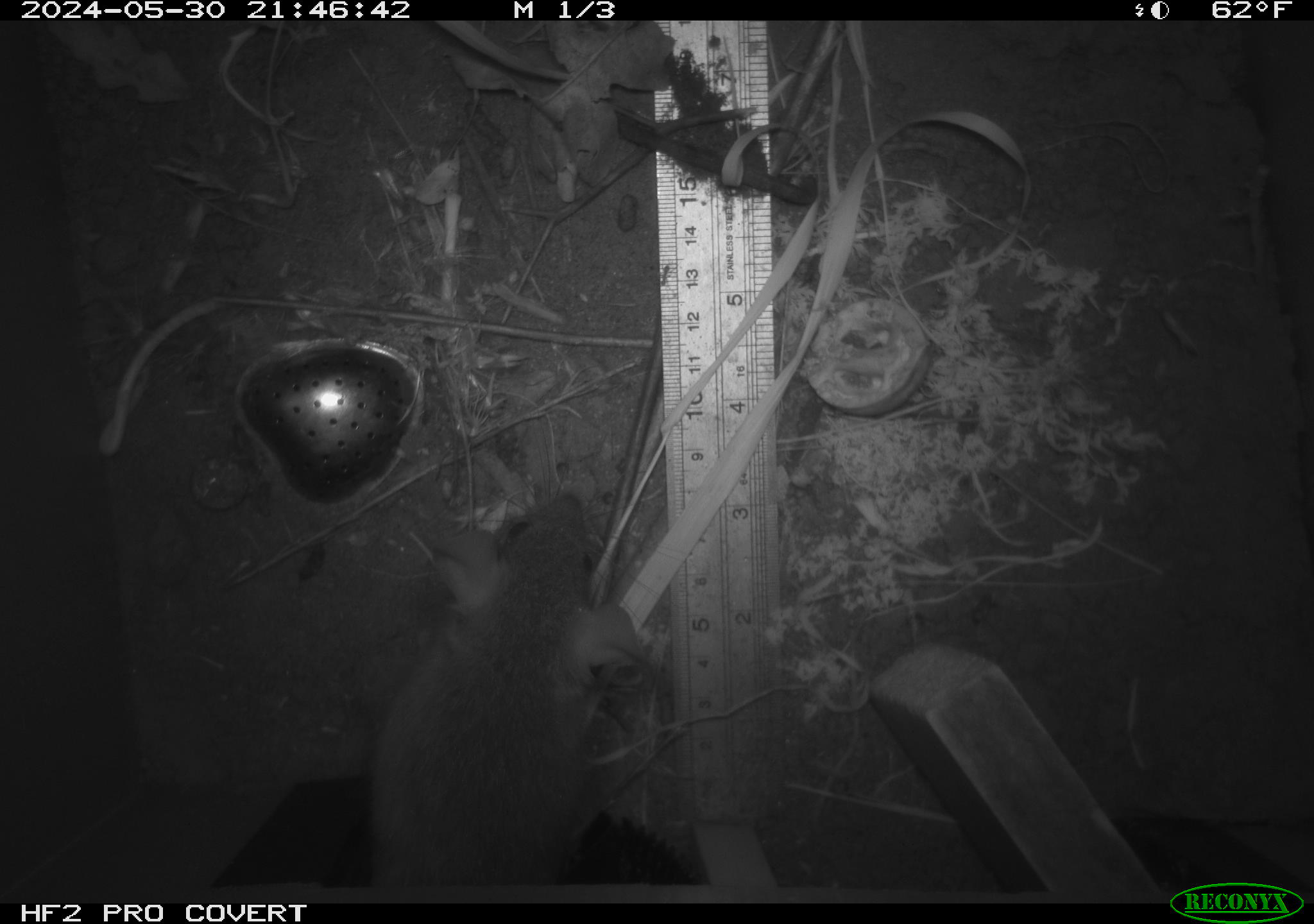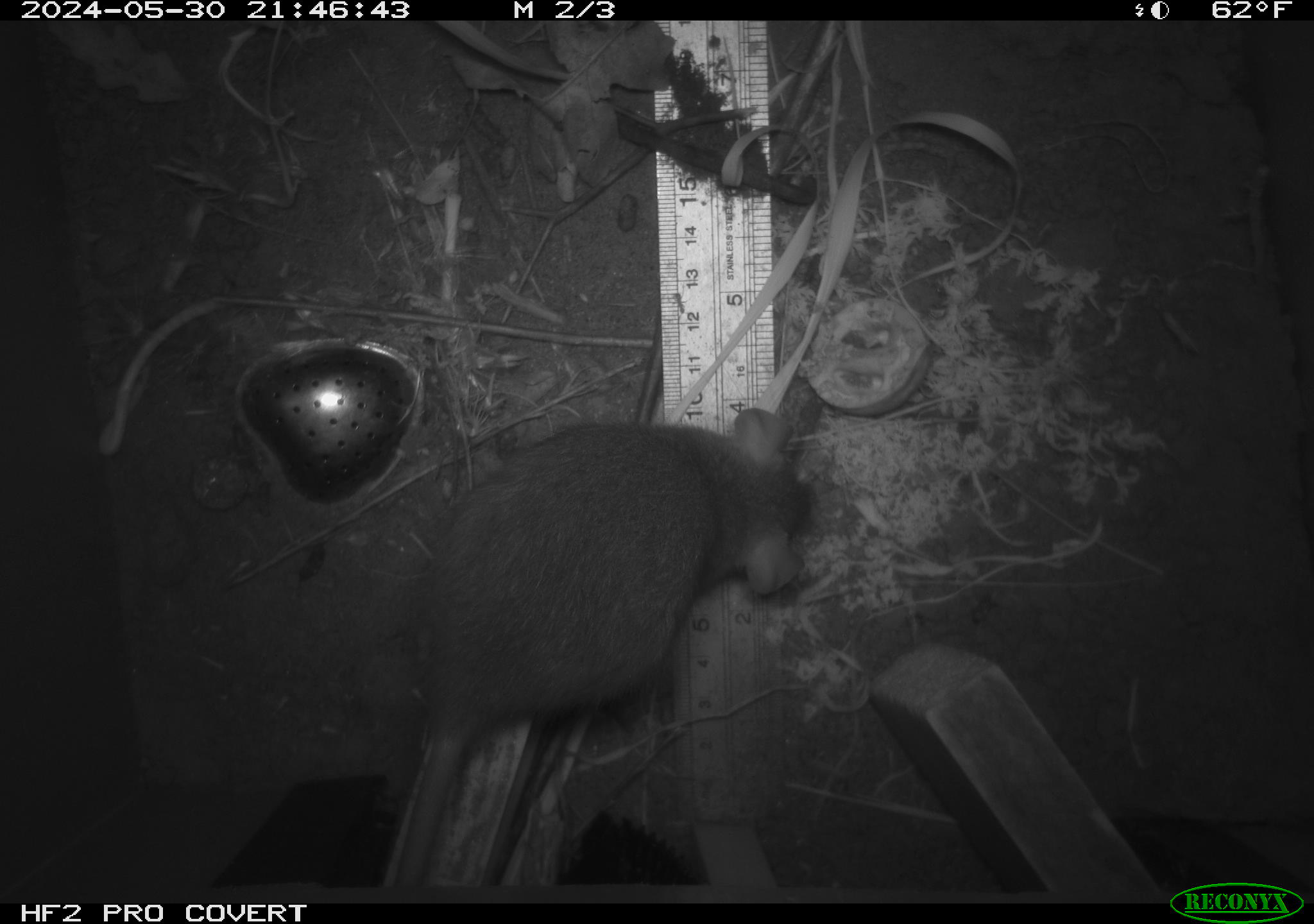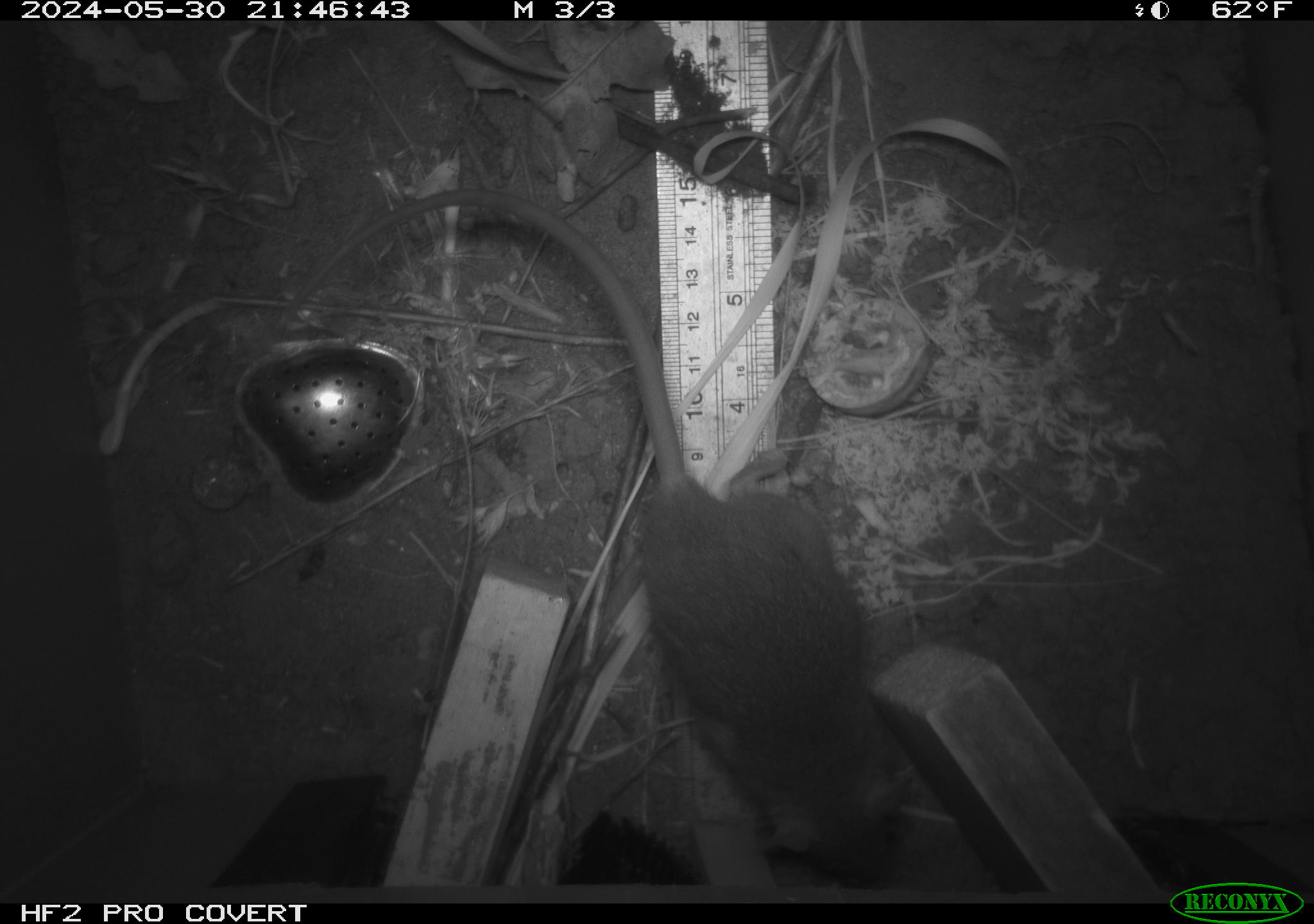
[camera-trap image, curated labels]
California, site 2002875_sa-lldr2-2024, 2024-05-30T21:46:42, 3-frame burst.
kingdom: Animalia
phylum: Chordata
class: Mammalia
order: Rodentia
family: Muridae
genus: Rattus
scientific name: Rattus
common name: rat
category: rattus species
Rattus species (rat) (Rattus).